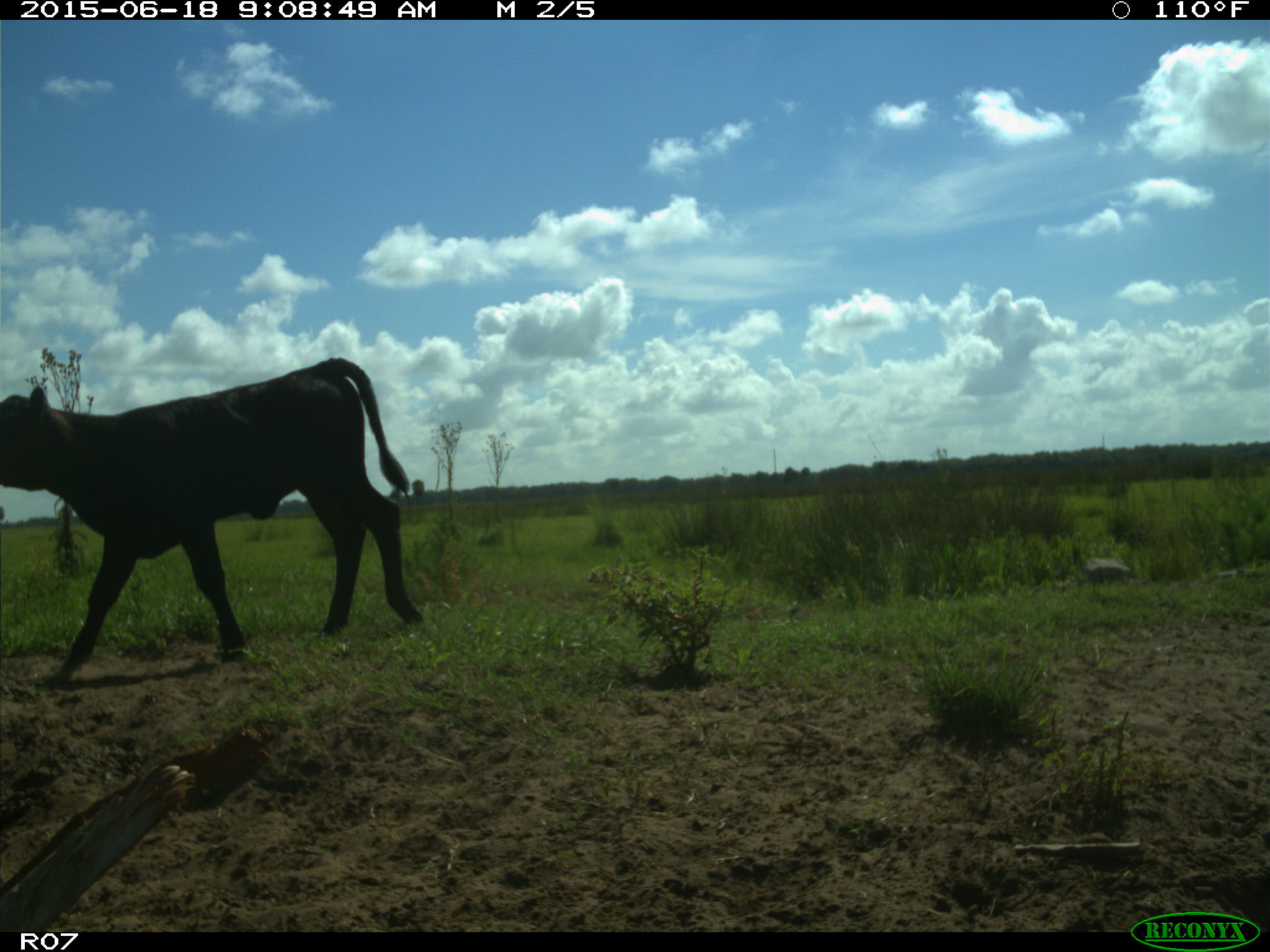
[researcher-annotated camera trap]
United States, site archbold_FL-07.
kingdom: Animalia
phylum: Chordata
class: Mammalia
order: Artiodactyla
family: Bovidae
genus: Bos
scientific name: Bos taurus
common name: domestic cow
Bos taurus (domestic cow).